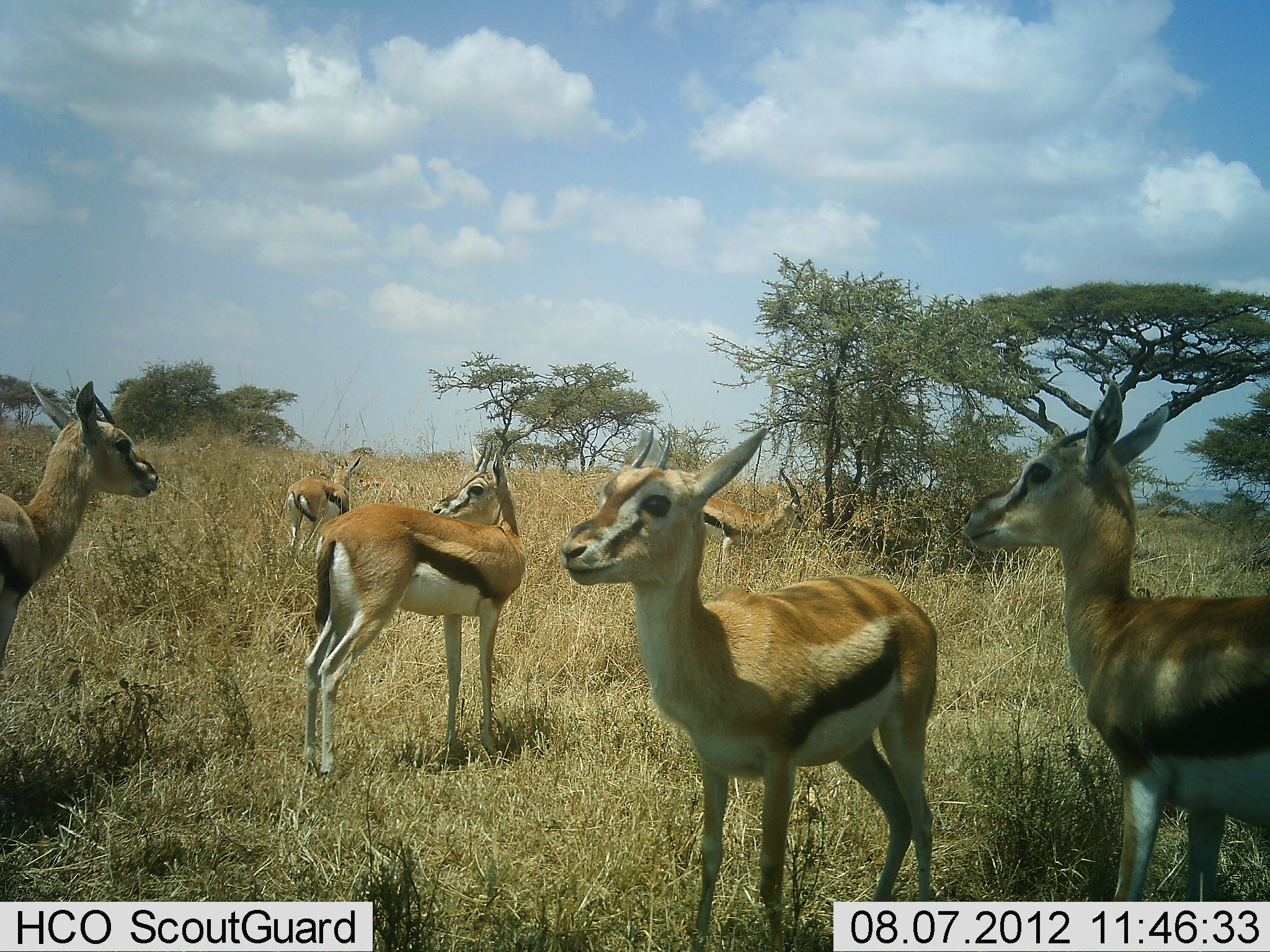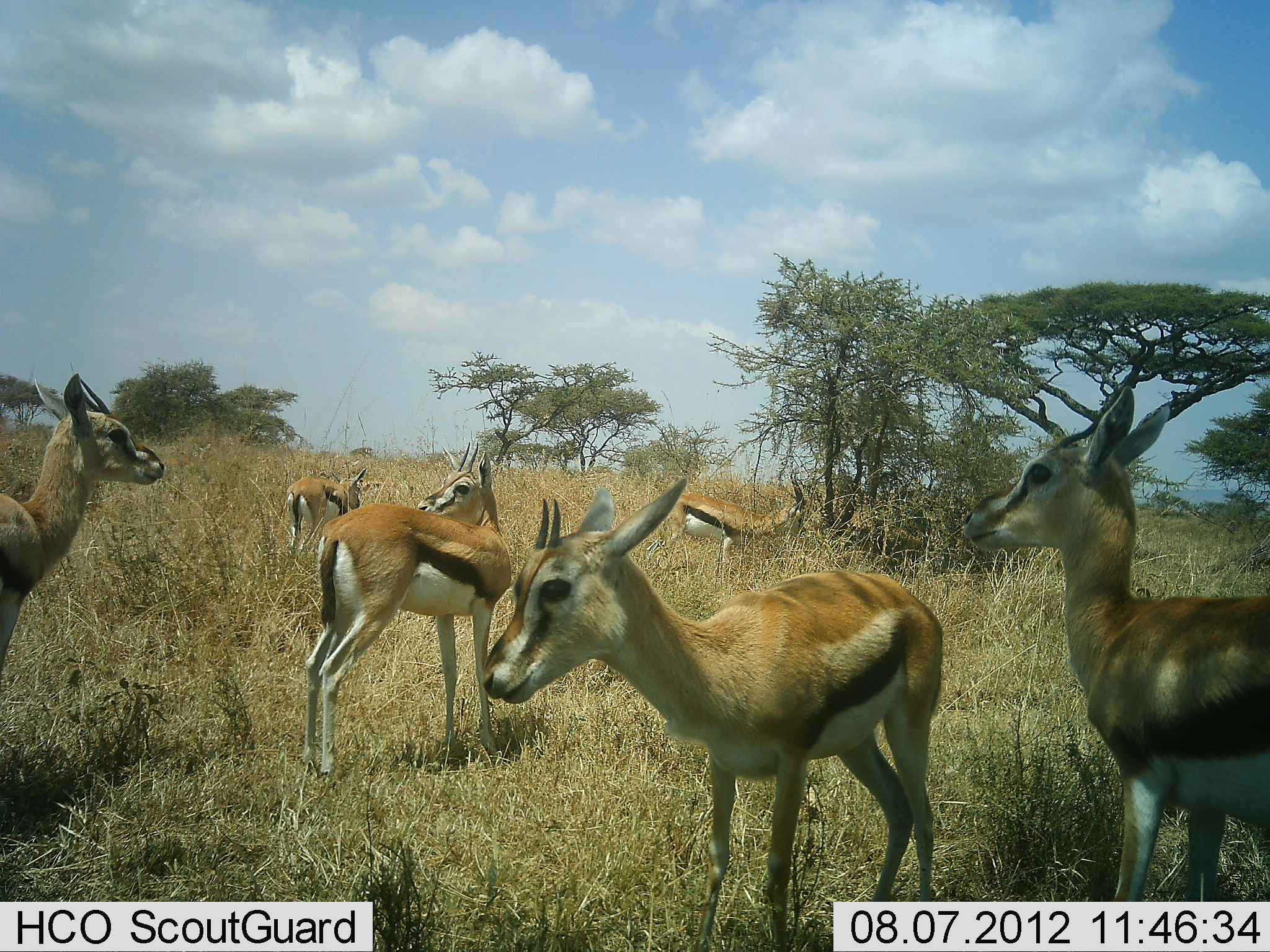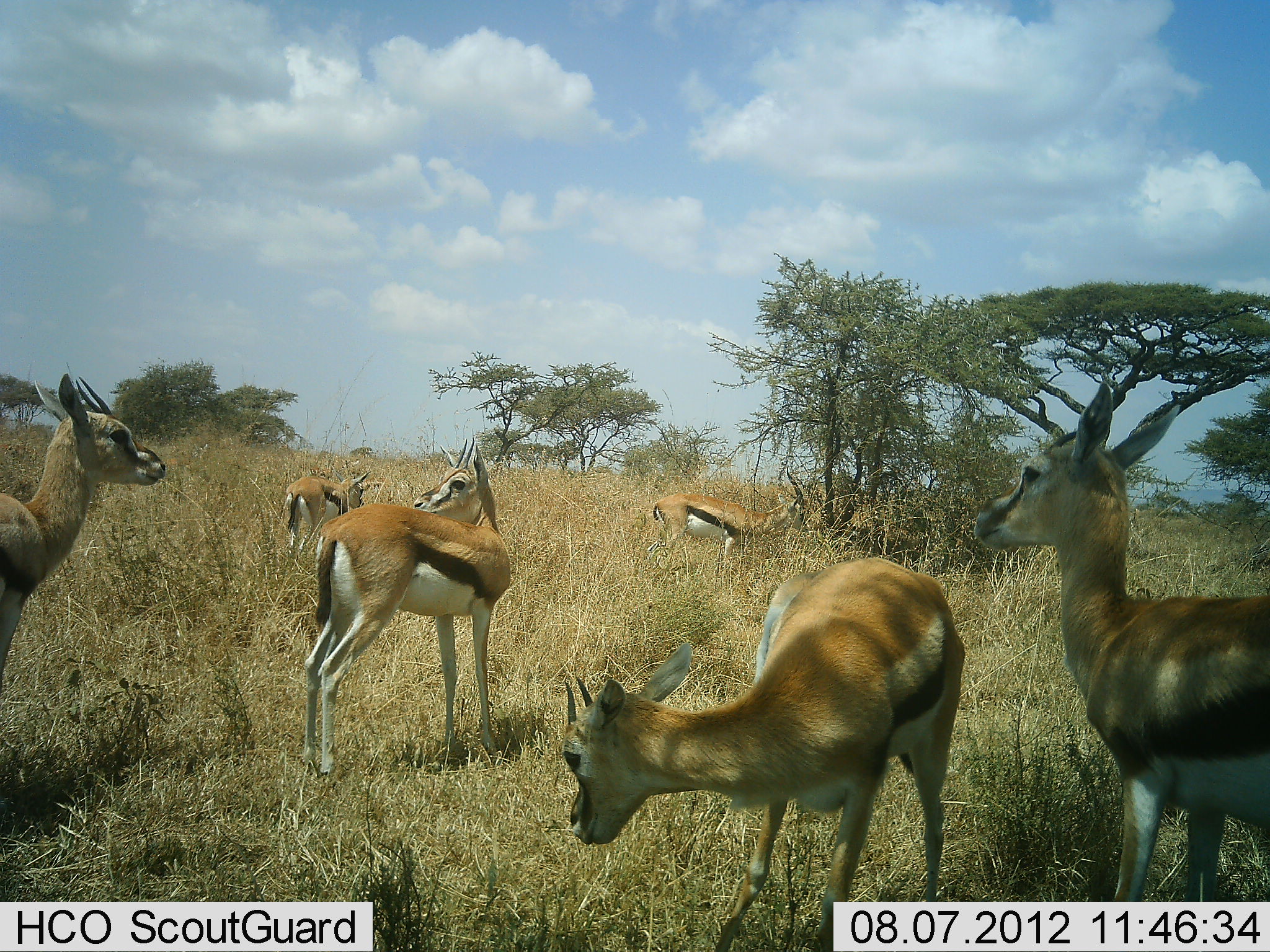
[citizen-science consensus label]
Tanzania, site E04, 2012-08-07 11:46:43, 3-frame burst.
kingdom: Animalia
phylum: Chordata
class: Mammalia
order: Artiodactyla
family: Bovidae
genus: Eudorcas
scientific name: Eudorcas thomsonii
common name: thomson's gazelle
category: gazellethomsons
Gazellethomsons (thomson's gazelle) (Eudorcas thomsonii), count 6. Behavior (volunteer vote fractions): standing 100%, resting 0%, moving 0%, interacting 0%. Young present (vote fraction): 0%. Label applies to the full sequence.